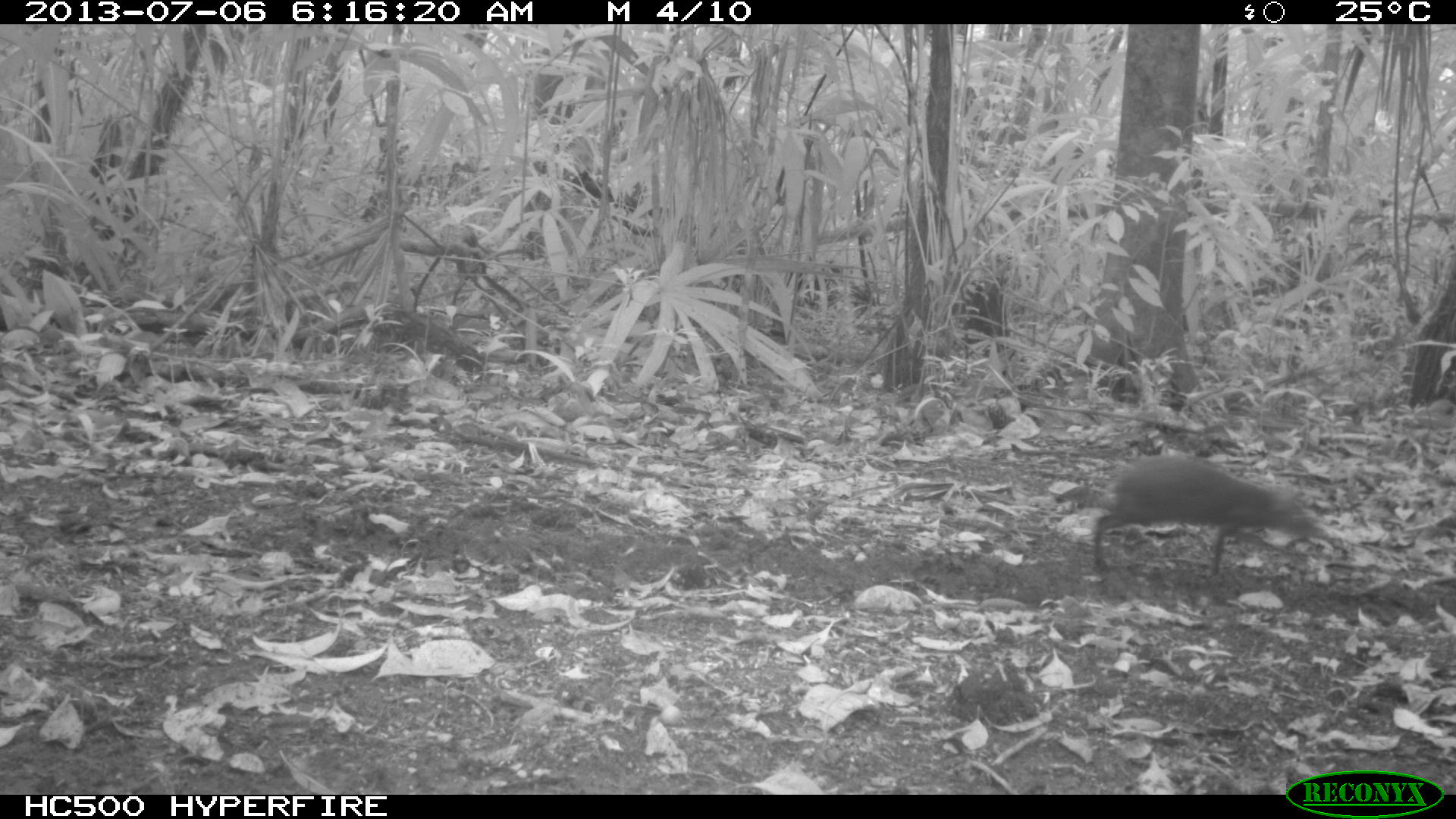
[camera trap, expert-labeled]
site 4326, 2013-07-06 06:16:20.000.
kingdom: Animalia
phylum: Chordata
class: Mammalia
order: Rodentia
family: Dasyproctidae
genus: Dasyprocta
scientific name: Dasyprocta punctata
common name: central american agouti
Dasyprocta punctata (central american agouti), count 1.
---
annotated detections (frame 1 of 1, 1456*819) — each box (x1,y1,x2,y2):
dasyprocta punctata: (1092,453,1325,577)